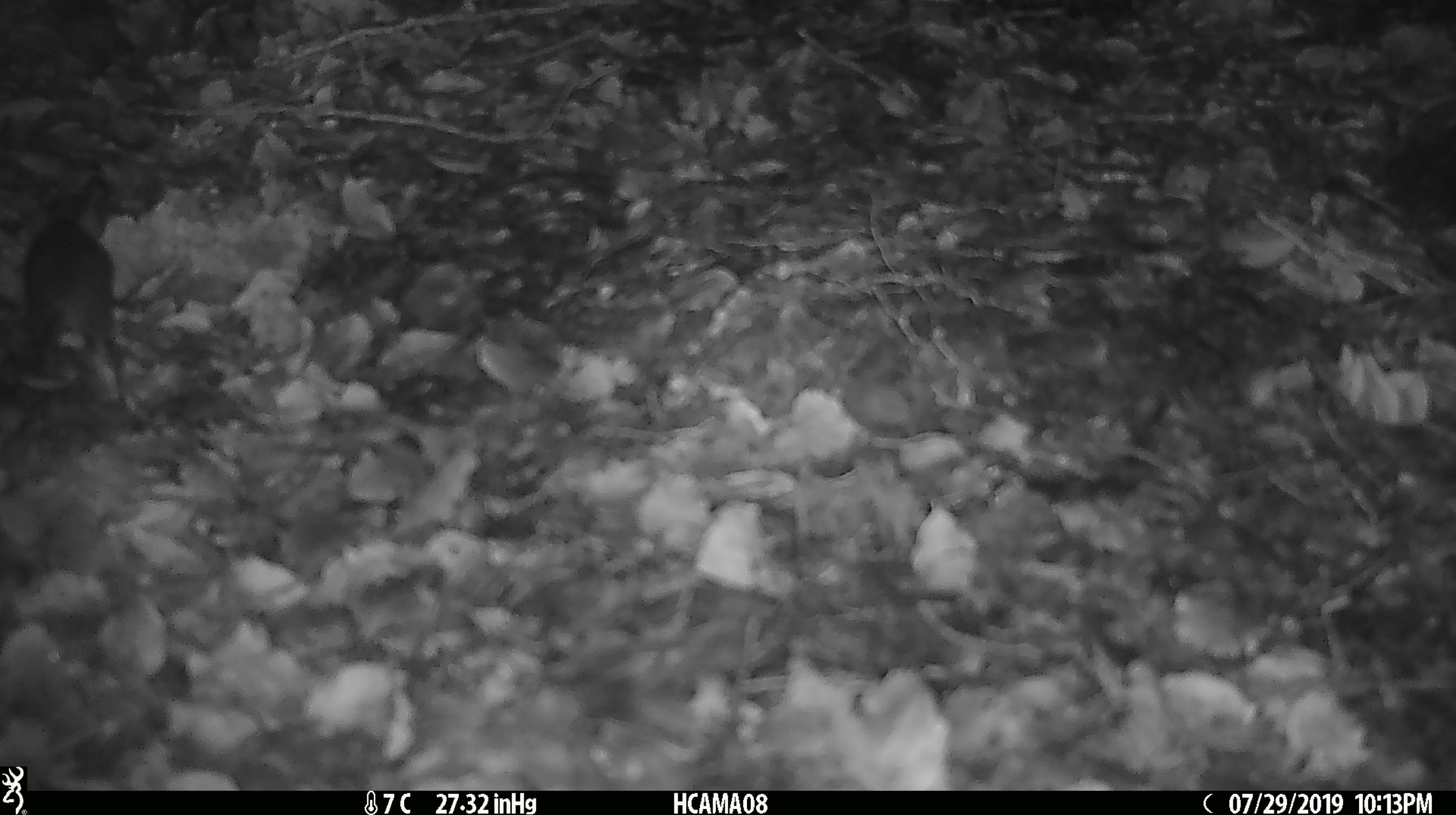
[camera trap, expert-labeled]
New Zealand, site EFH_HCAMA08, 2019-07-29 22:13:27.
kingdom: Animalia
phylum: Chordata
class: Mammalia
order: Rodentia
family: Muridae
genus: Mus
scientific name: Mus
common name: mouse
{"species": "mouse (Mus)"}